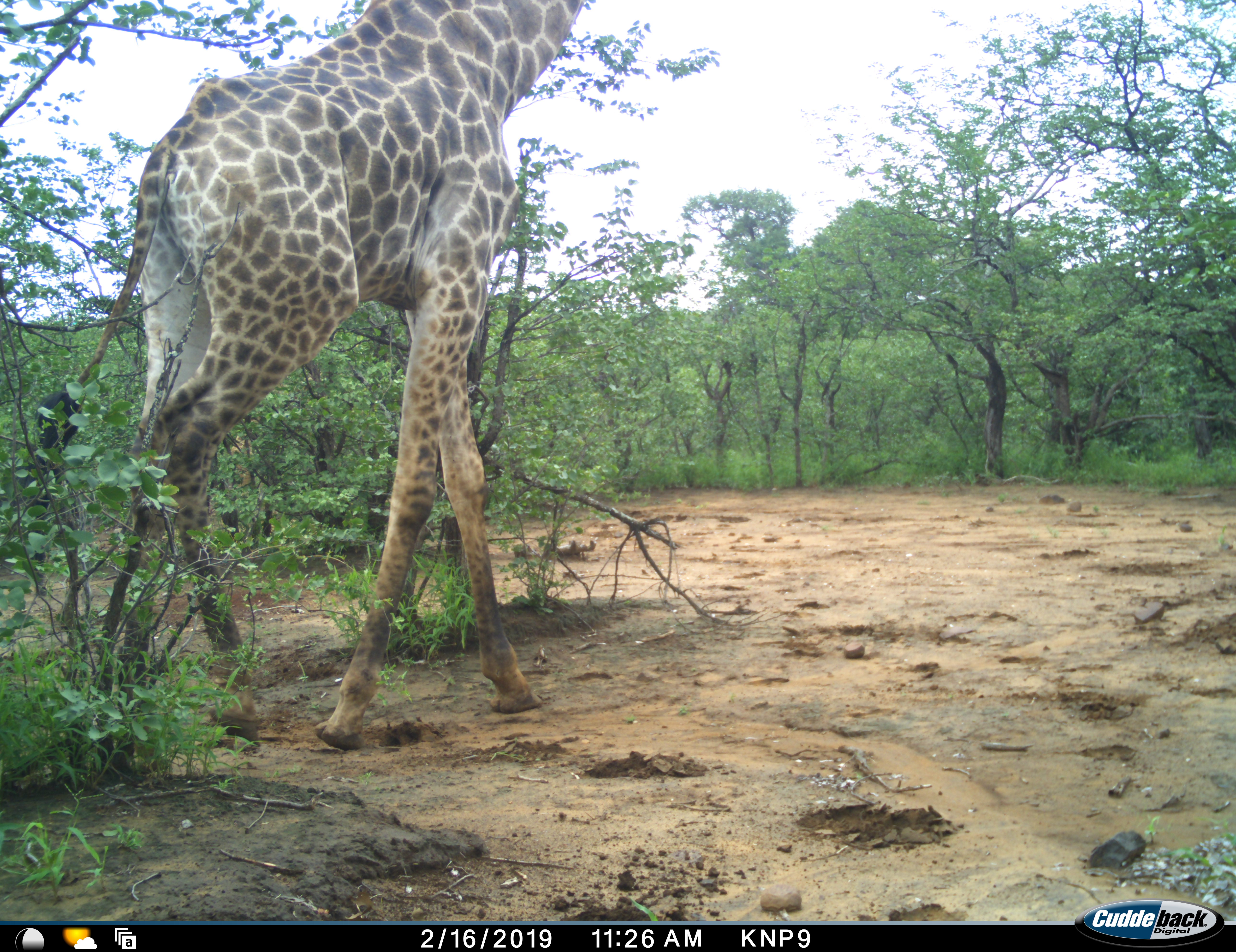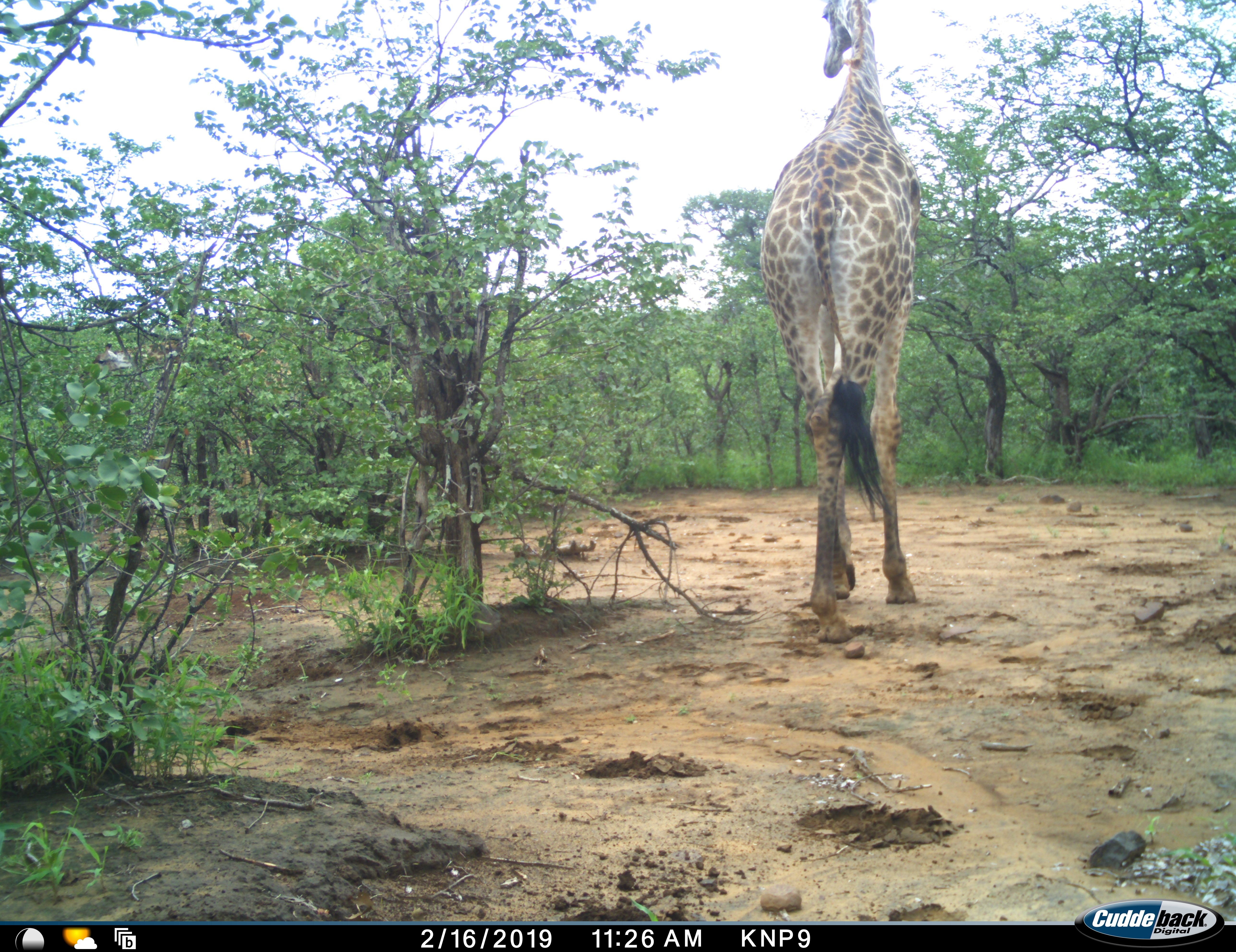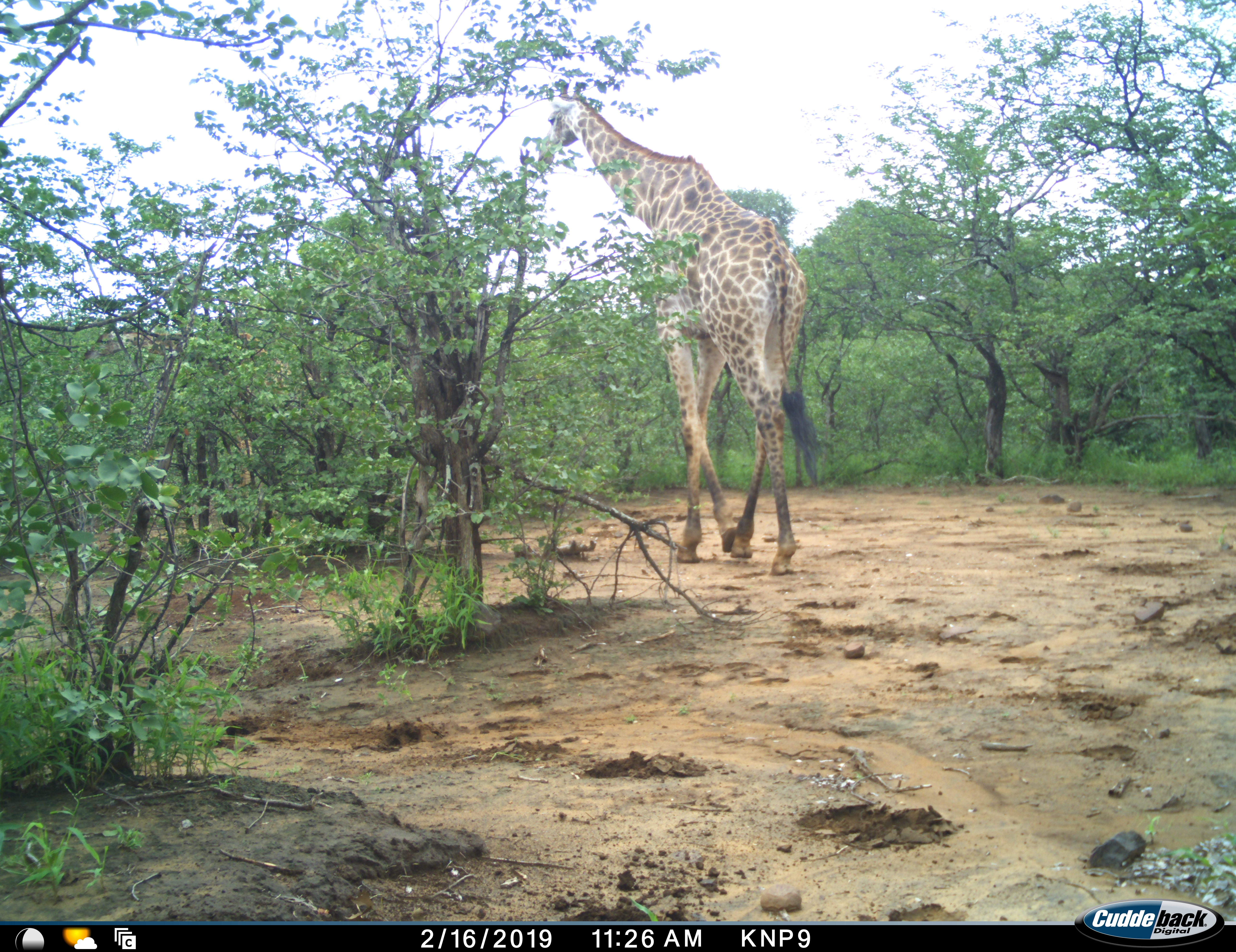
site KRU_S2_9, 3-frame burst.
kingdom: Animalia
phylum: Chordata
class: Mammalia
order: Artiodactyla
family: Giraffidae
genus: Giraffa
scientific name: Giraffa camelopardalis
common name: giraffe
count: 1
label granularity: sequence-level